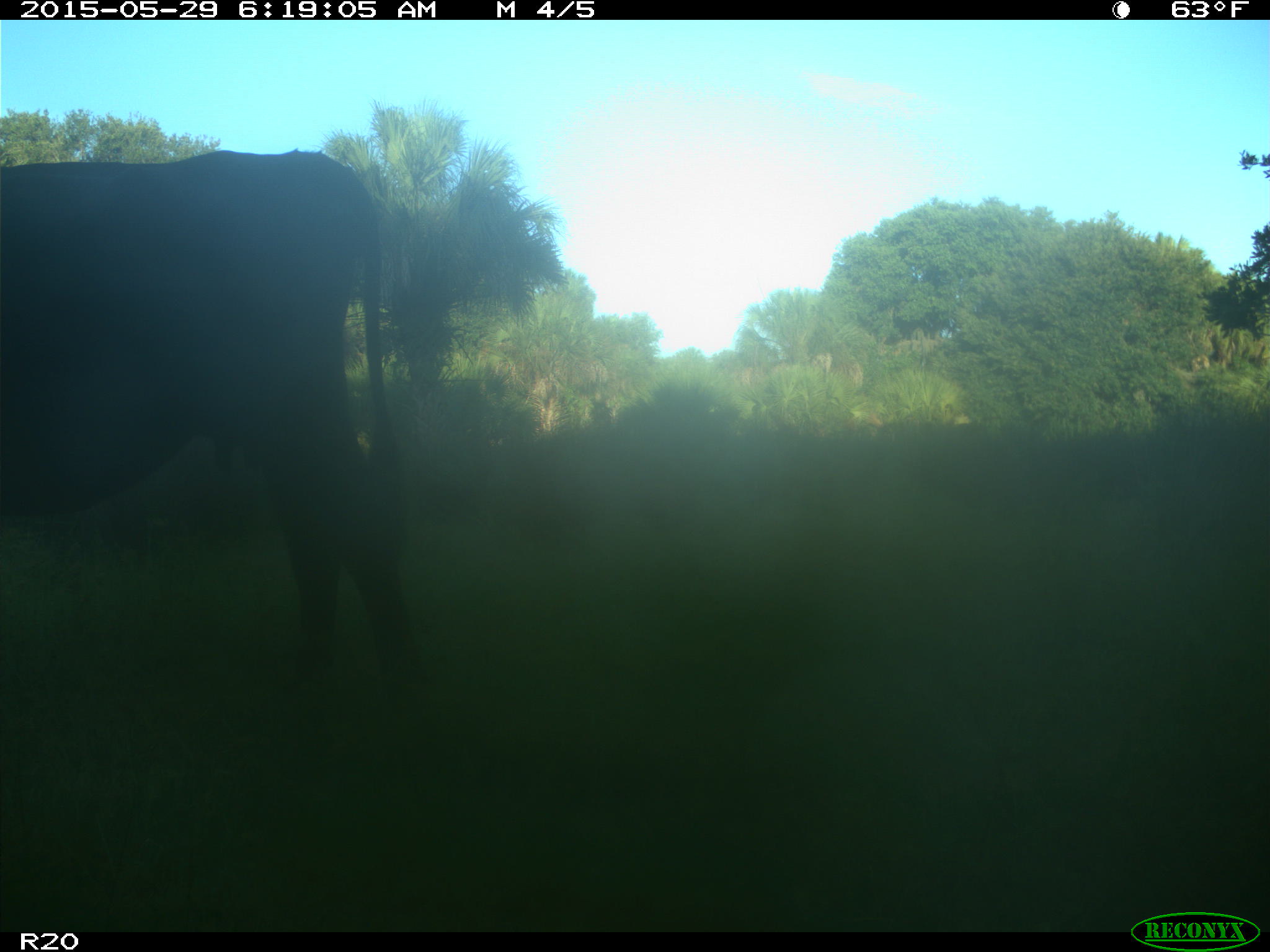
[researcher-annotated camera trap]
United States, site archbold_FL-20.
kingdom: Animalia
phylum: Chordata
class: Mammalia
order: Artiodactyla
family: Bovidae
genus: Bos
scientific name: Bos taurus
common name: domestic cow